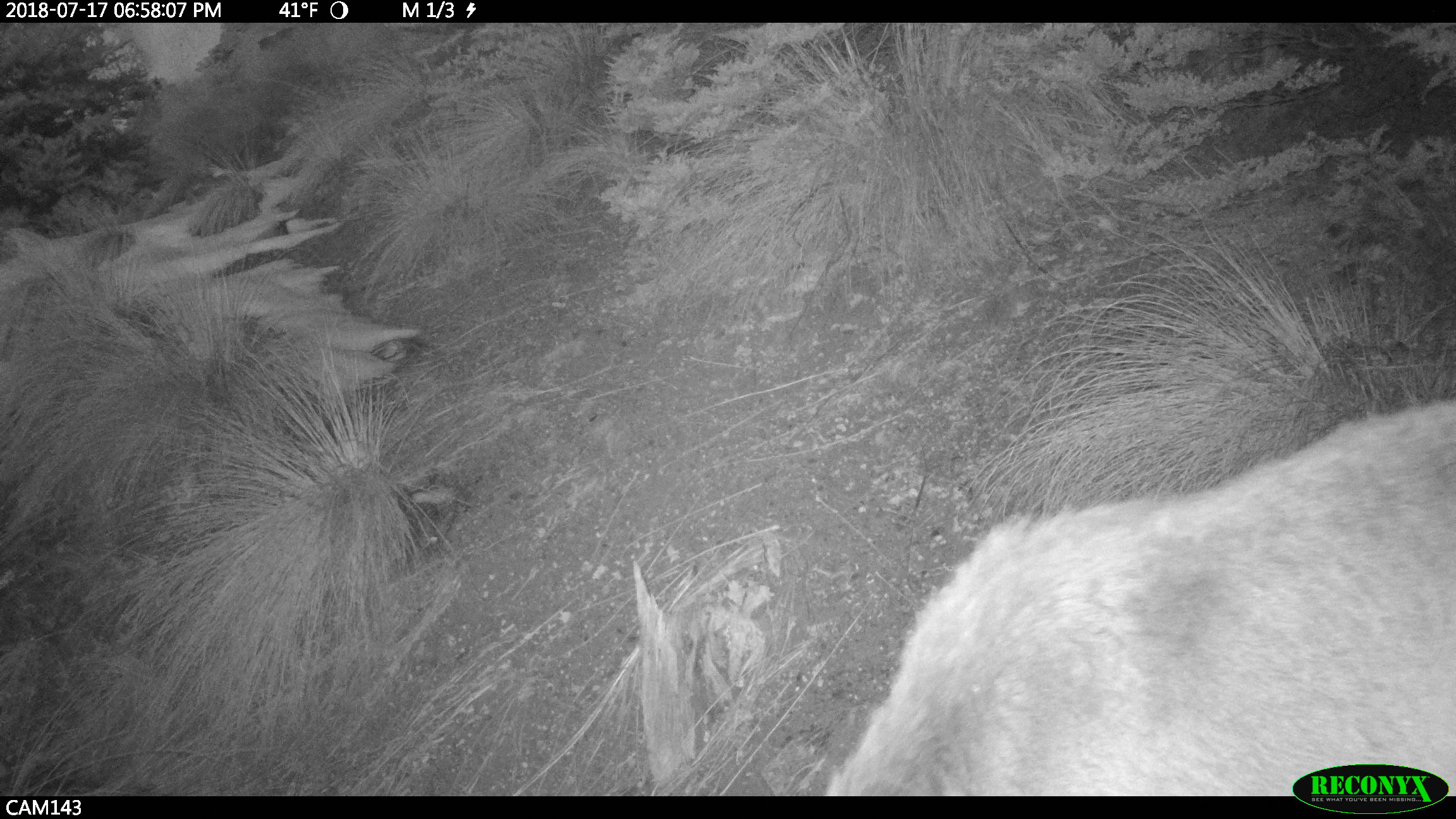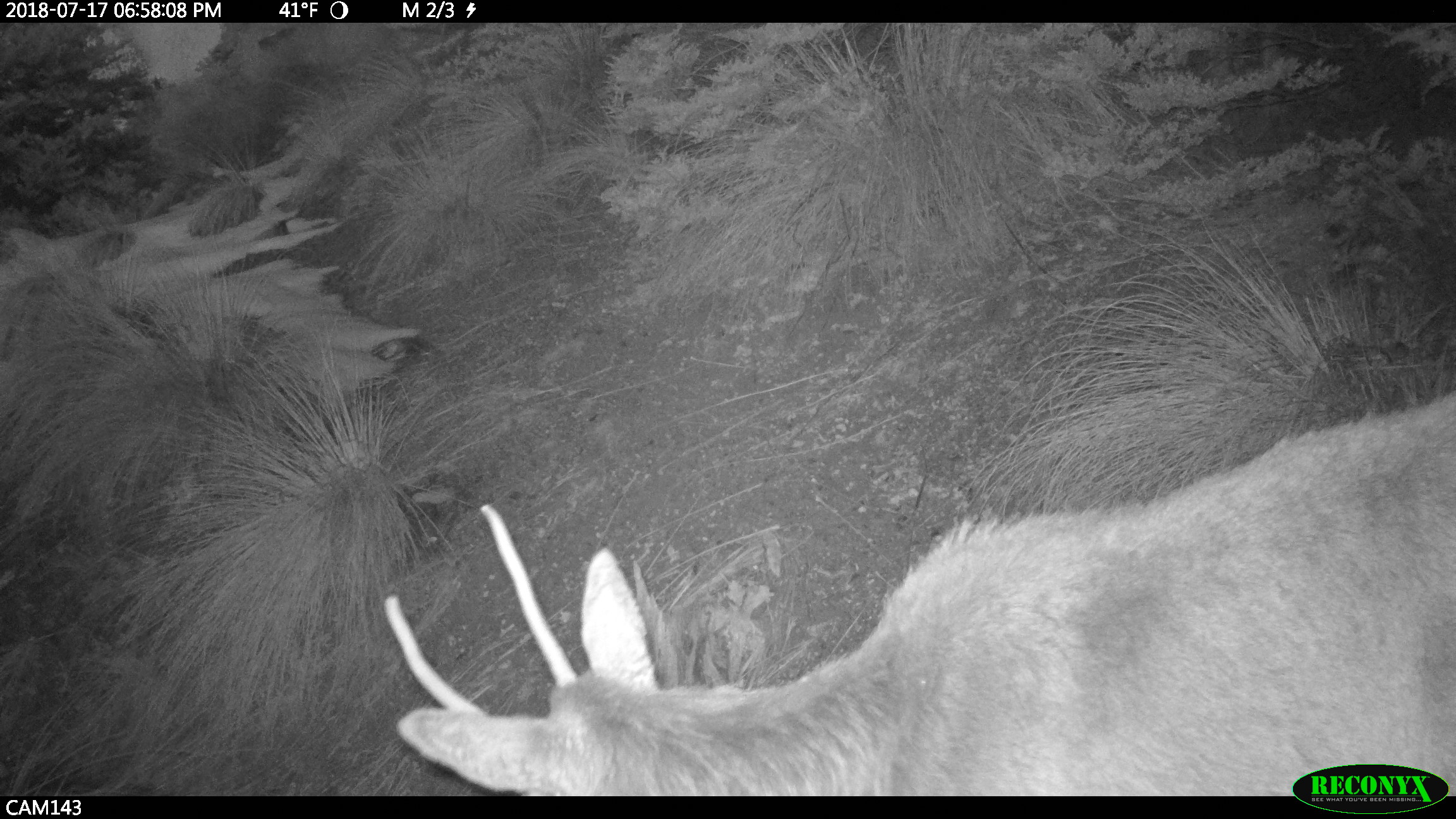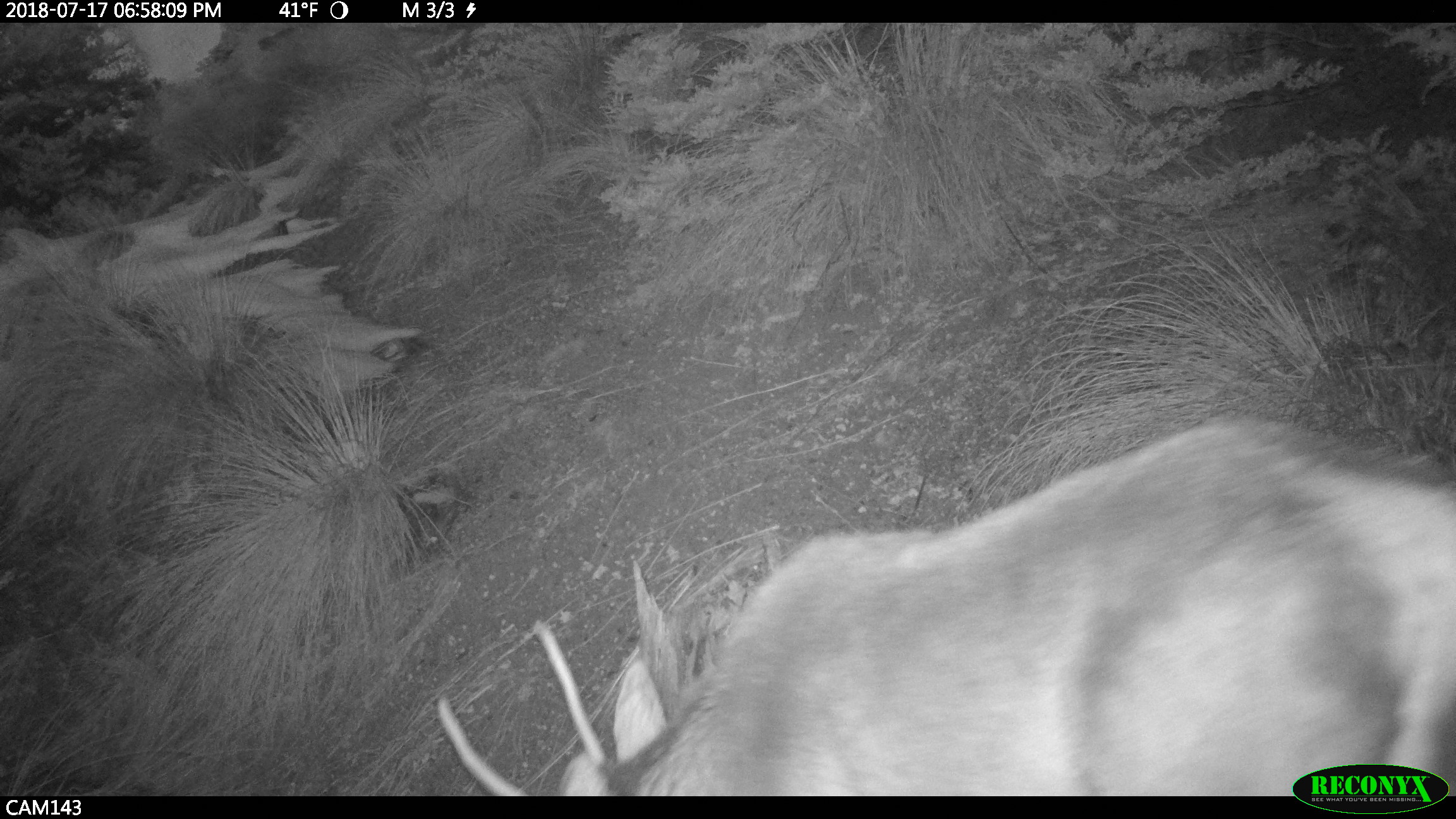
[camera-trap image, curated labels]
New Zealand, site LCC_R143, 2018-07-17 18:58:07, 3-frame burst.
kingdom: Animalia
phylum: Chordata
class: Mammalia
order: Artiodactyla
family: Cervidae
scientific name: Cervidae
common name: deer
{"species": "deer (Cervidae)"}